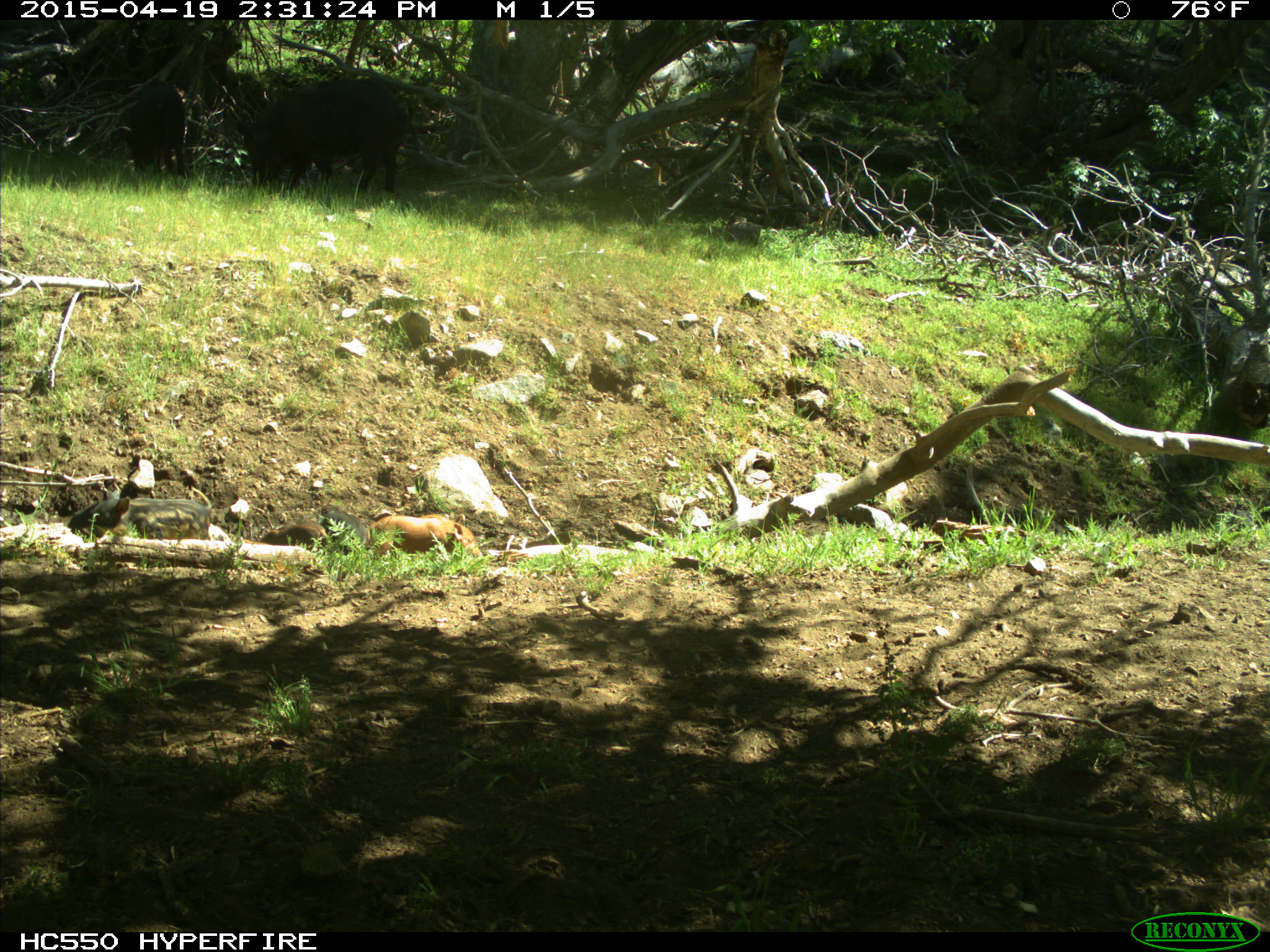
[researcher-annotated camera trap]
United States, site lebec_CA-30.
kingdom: Animalia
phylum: Chordata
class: Mammalia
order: Artiodactyla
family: Suidae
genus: Sus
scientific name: Sus scrofa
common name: wild boar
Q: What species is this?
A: Sus scrofa (wild boar).